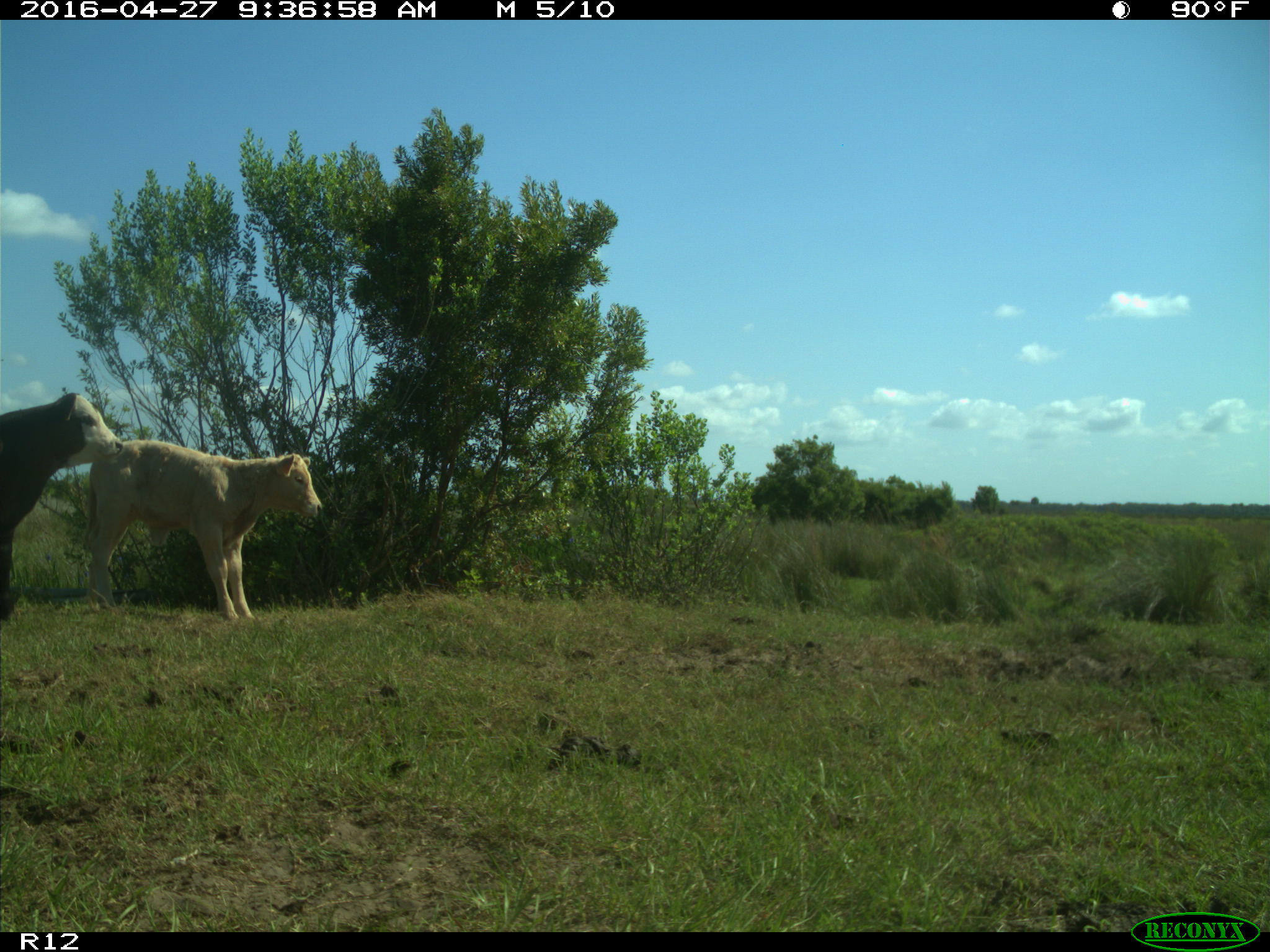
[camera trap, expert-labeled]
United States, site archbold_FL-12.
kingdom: Animalia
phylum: Chordata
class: Mammalia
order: Artiodactyla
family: Bovidae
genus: Bos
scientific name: Bos taurus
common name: domestic cow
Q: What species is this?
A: Bos taurus (domestic cow).